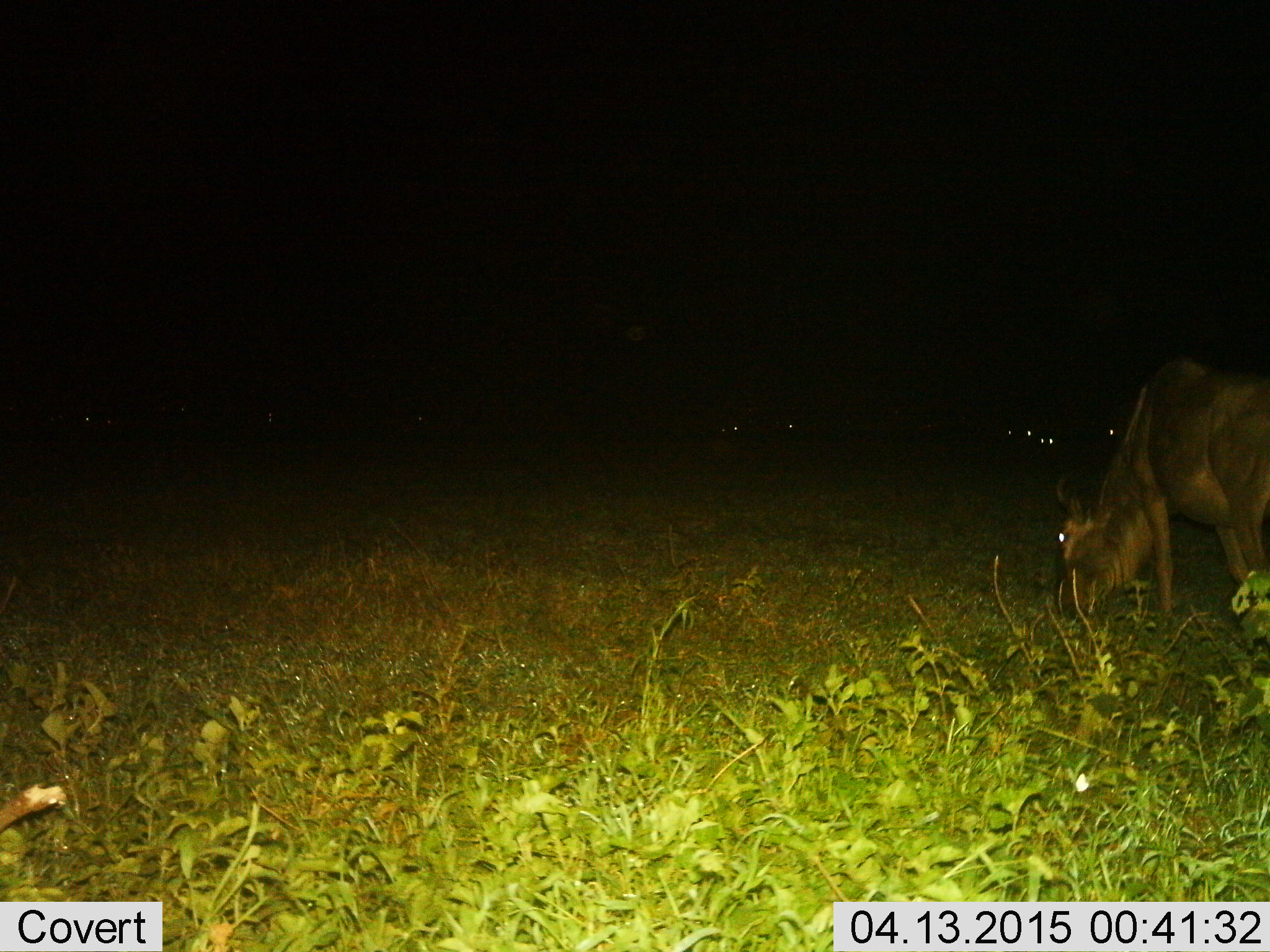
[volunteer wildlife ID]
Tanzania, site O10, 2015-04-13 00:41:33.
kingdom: Animalia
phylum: Chordata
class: Mammalia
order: Artiodactyla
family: Bovidae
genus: Connochaetes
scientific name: Connochaetes taurinus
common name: blue wildebeest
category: wildebeest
Wildebeest (blue wildebeest) (Connochaetes taurinus), count 1. Behavior (volunteer vote fractions): standing 20%, resting 10%, moving 0%, interacting 0%. Young present (vote fraction): 0%. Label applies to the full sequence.